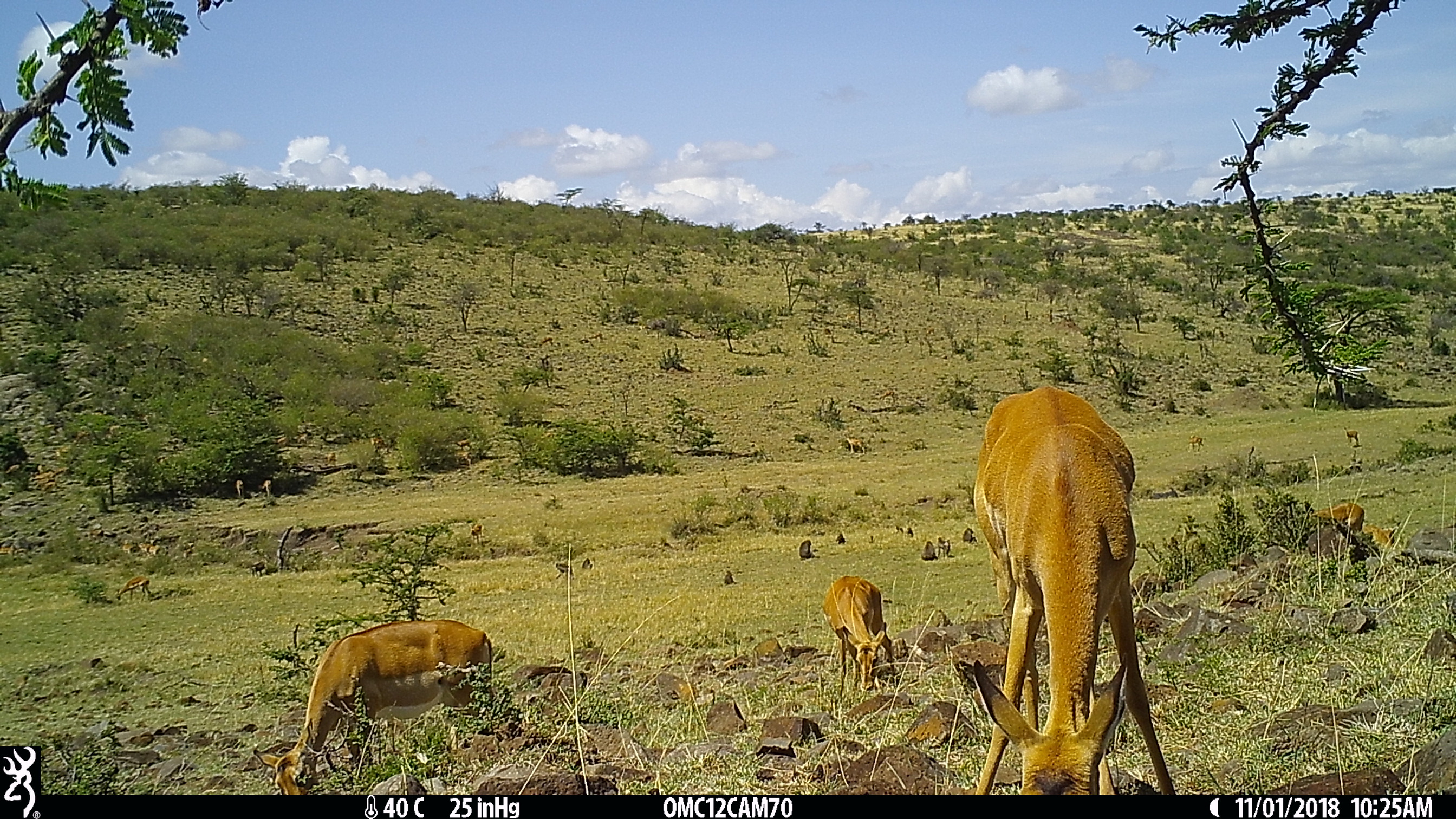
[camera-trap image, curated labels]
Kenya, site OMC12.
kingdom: Animalia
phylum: Chordata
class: Mammalia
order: Artiodactyla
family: Bovidae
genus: Aepyceros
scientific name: Aepyceros melampus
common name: impala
Impala (Aepyceros melampus).